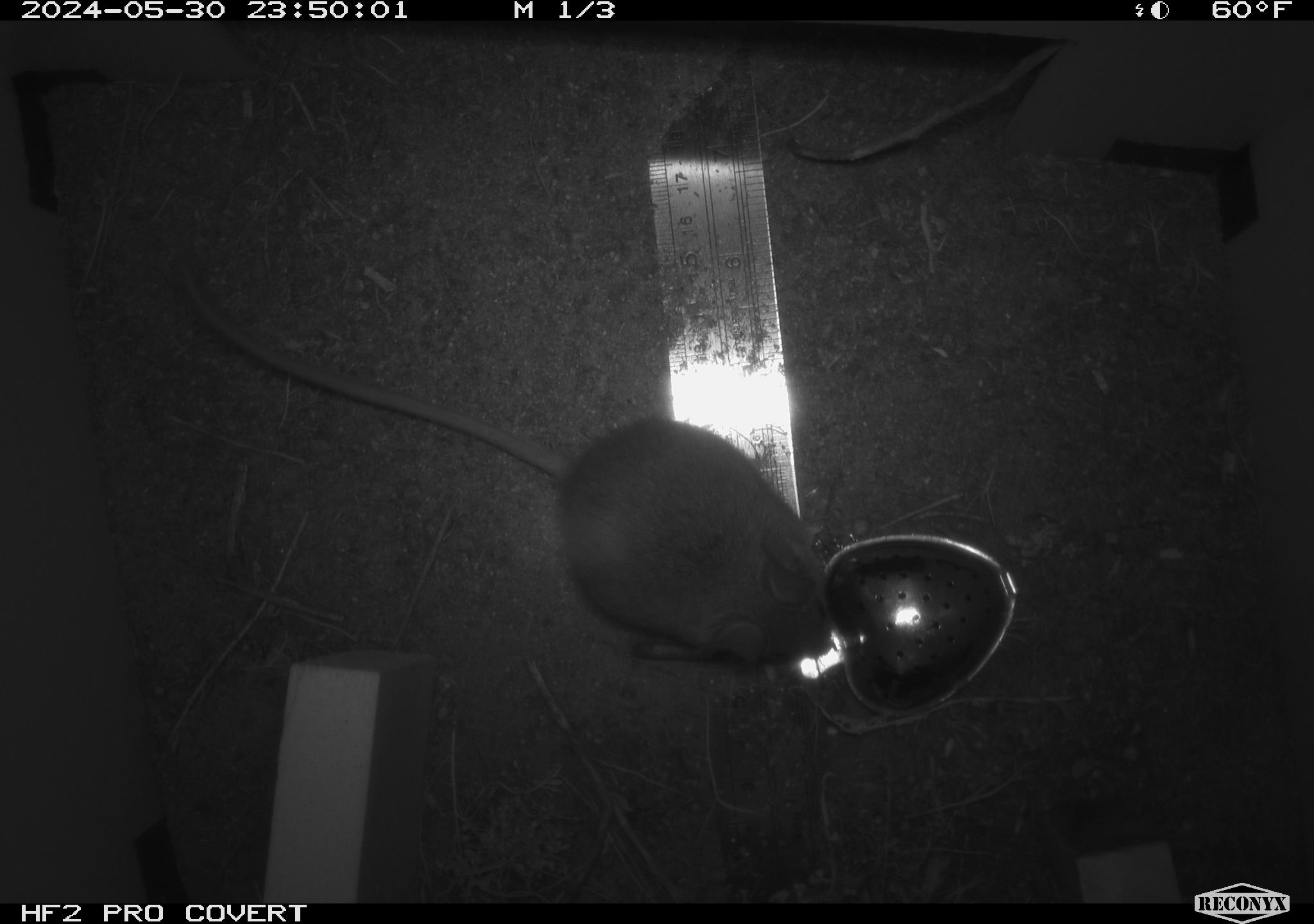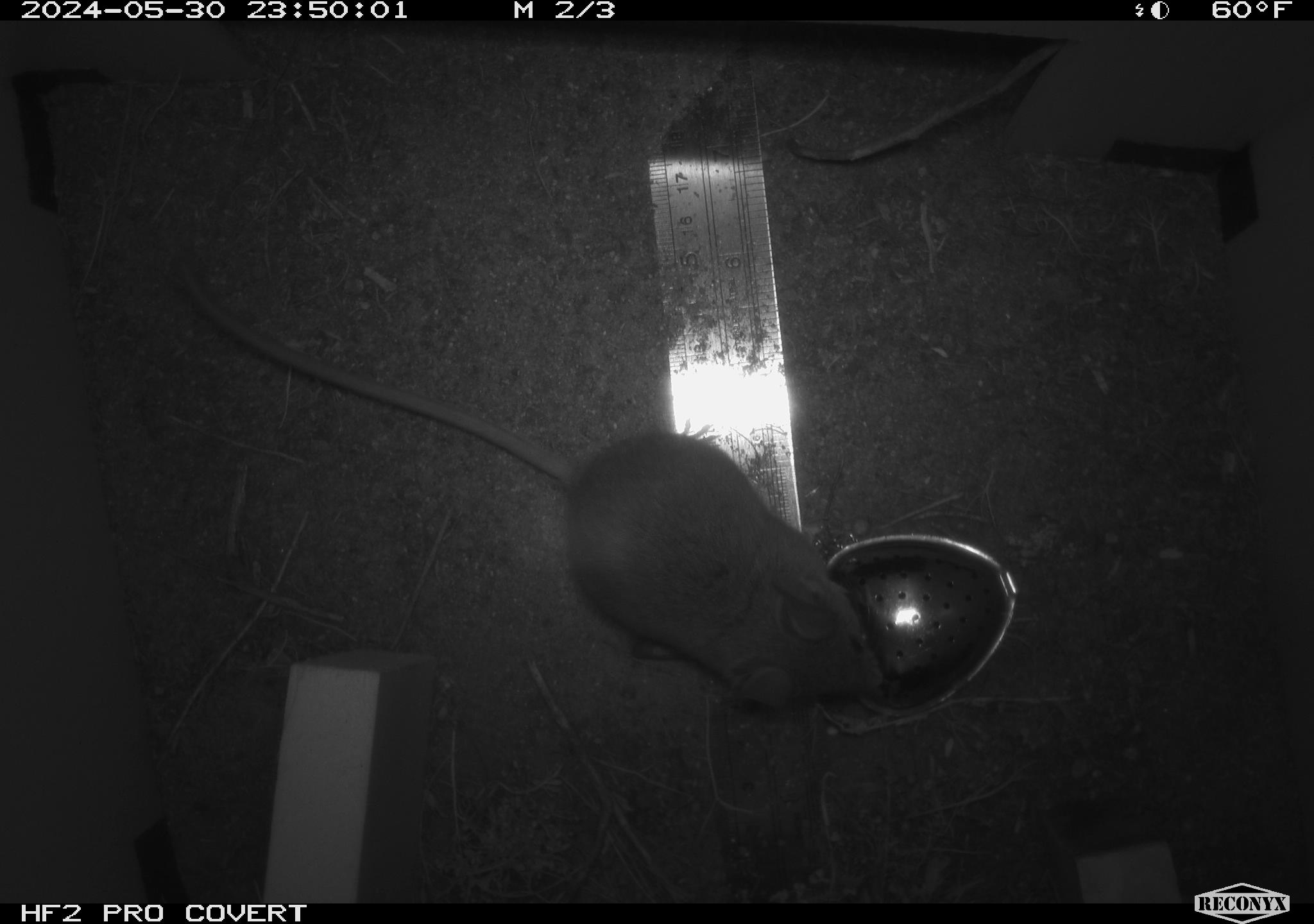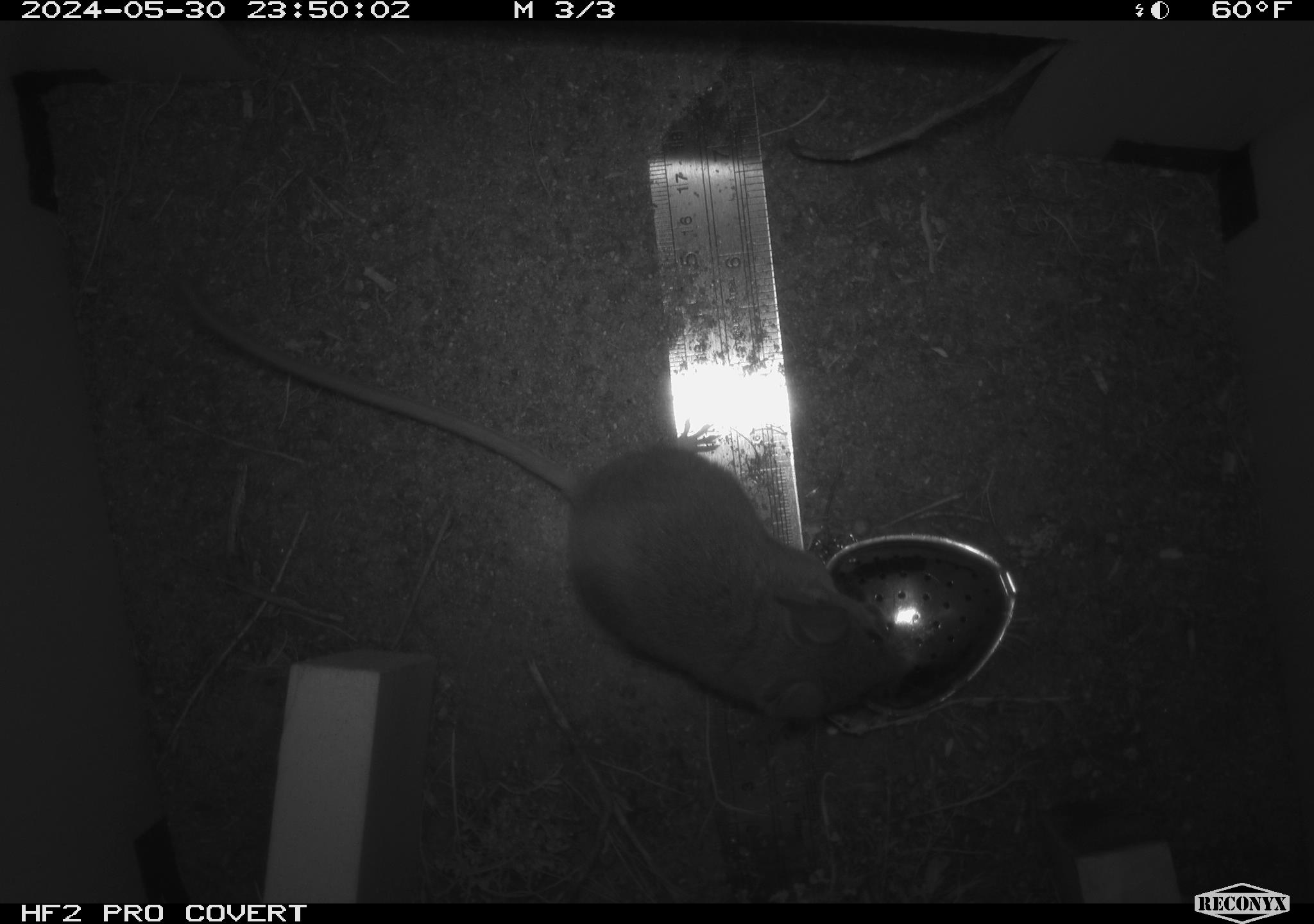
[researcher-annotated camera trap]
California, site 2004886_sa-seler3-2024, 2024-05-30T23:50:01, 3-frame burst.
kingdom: Animalia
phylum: Chordata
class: Mammalia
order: Rodentia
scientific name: Rodentia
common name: mouse species